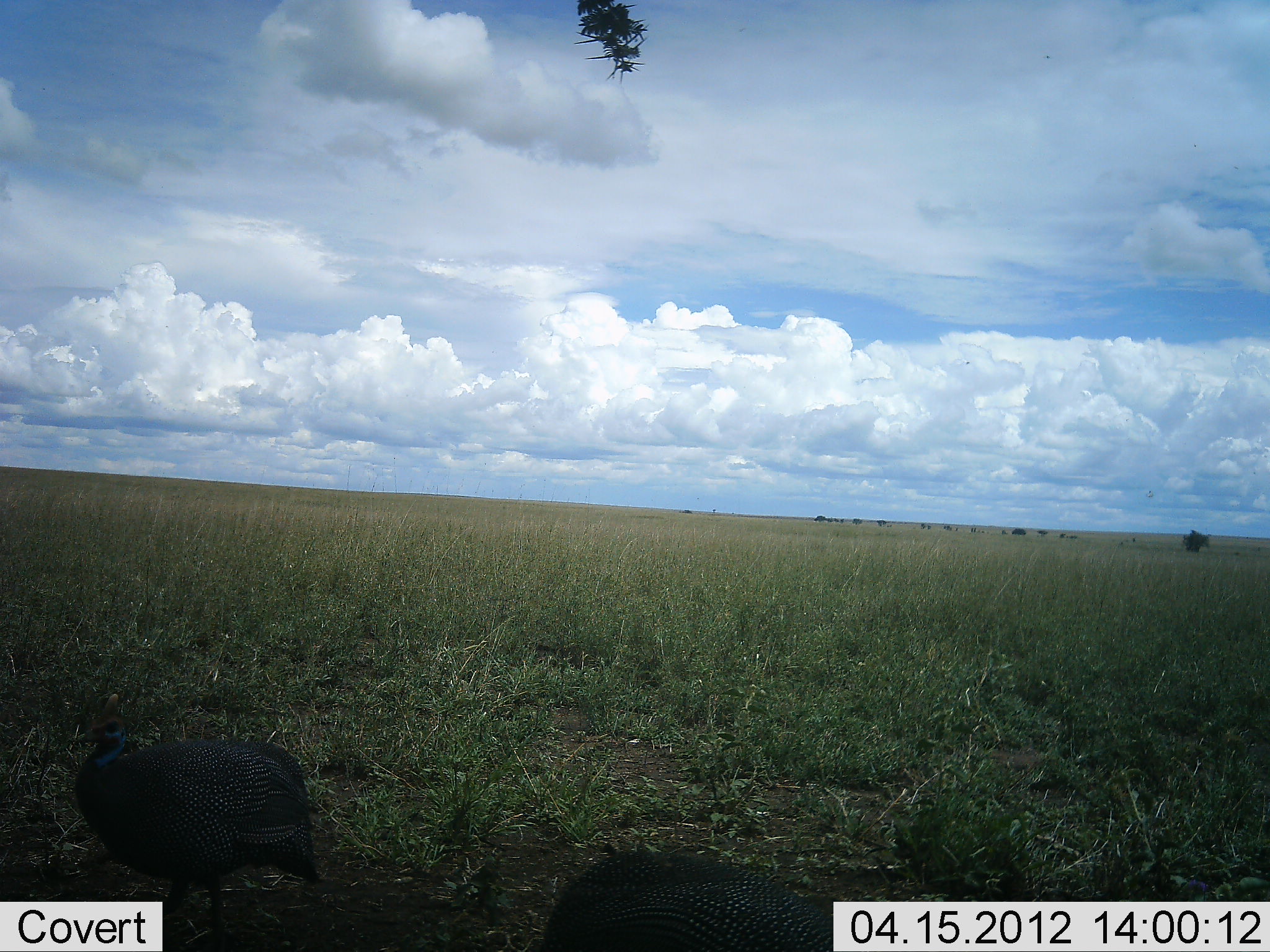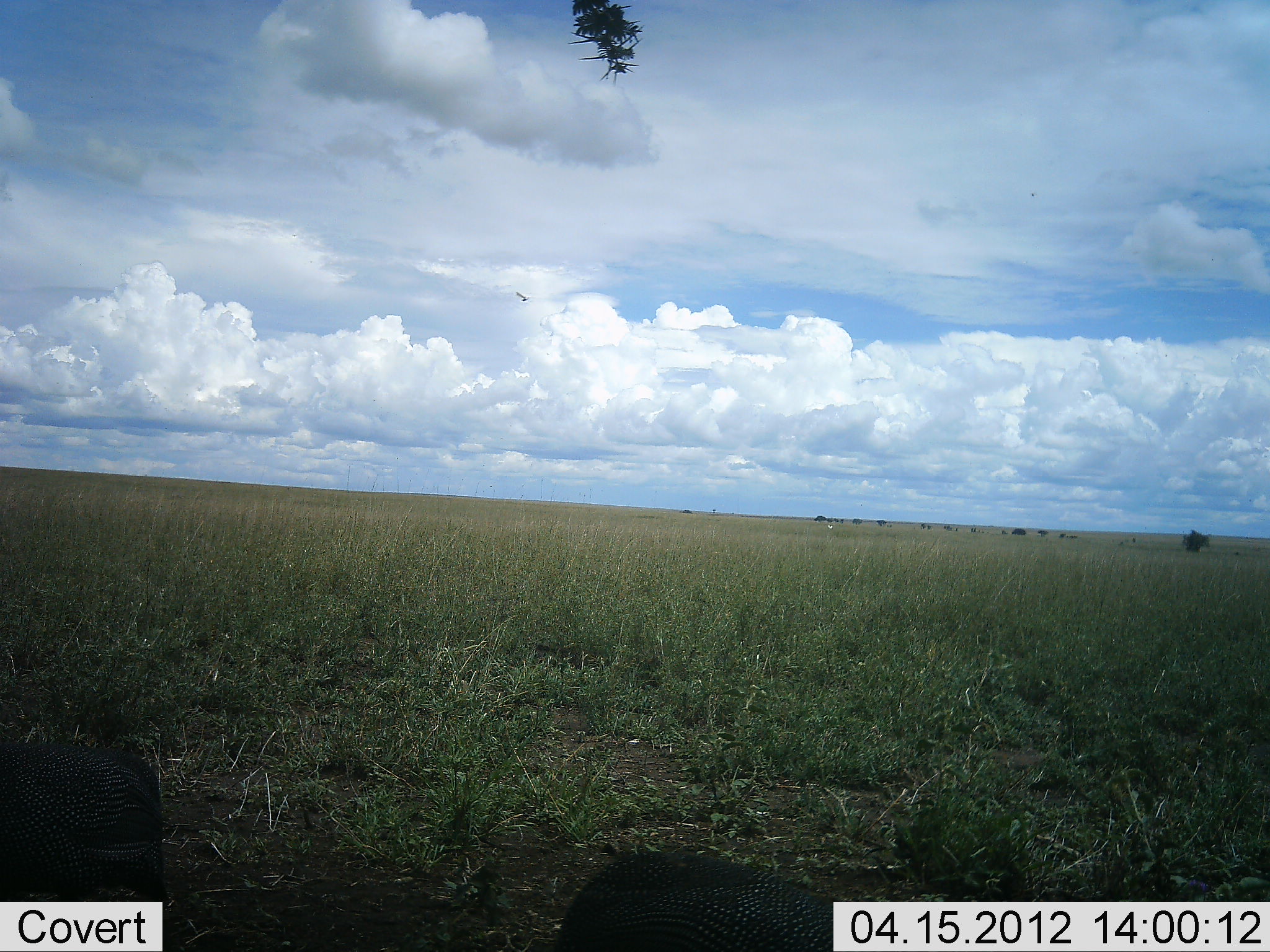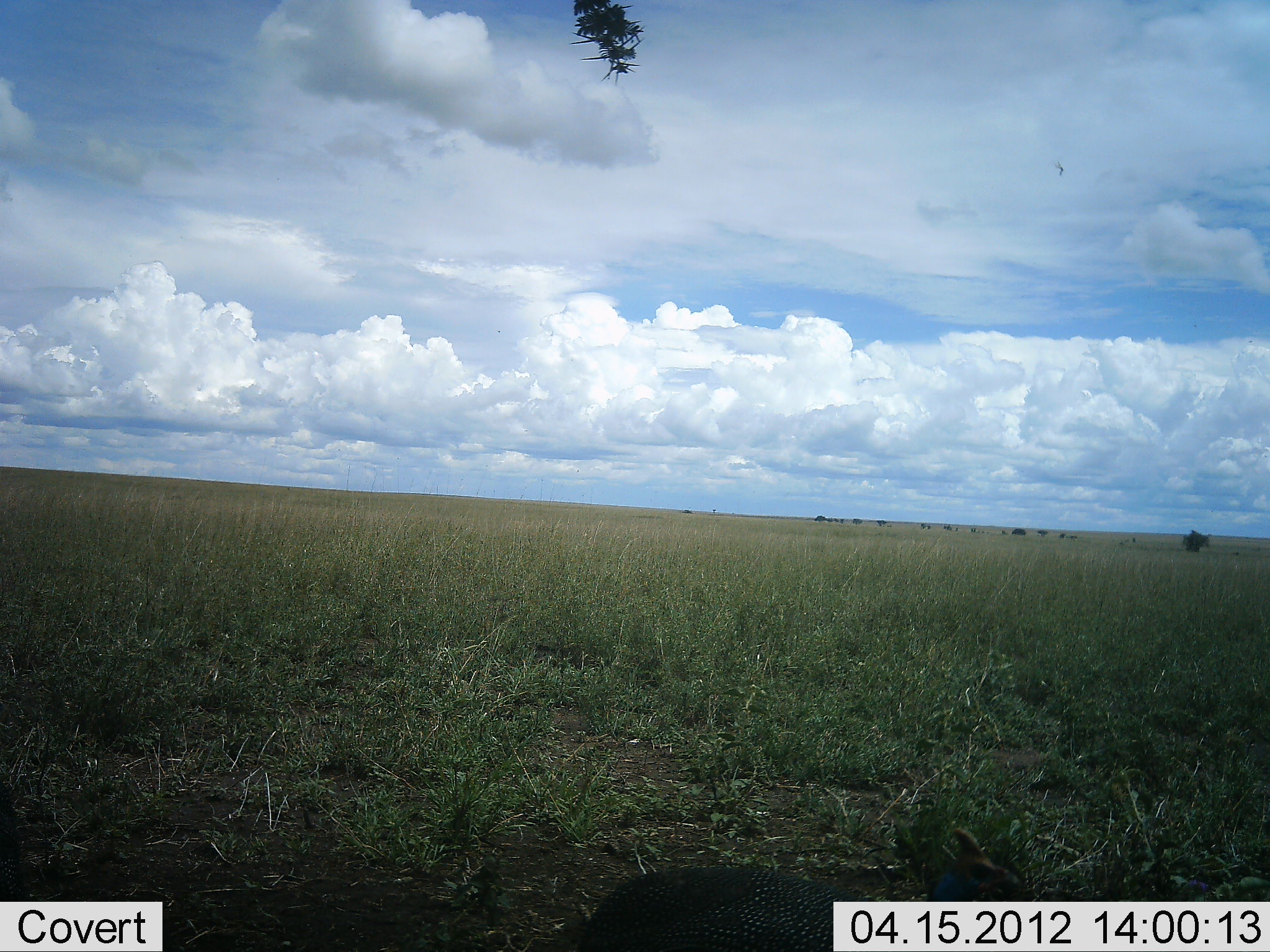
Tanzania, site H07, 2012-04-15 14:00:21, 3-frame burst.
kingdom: Animalia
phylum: Chordata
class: Aves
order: Galliformes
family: Numididae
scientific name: Numididae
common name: guinea fowl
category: guineafowl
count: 2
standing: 16%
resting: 0%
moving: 84%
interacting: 0%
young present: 0%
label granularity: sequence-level